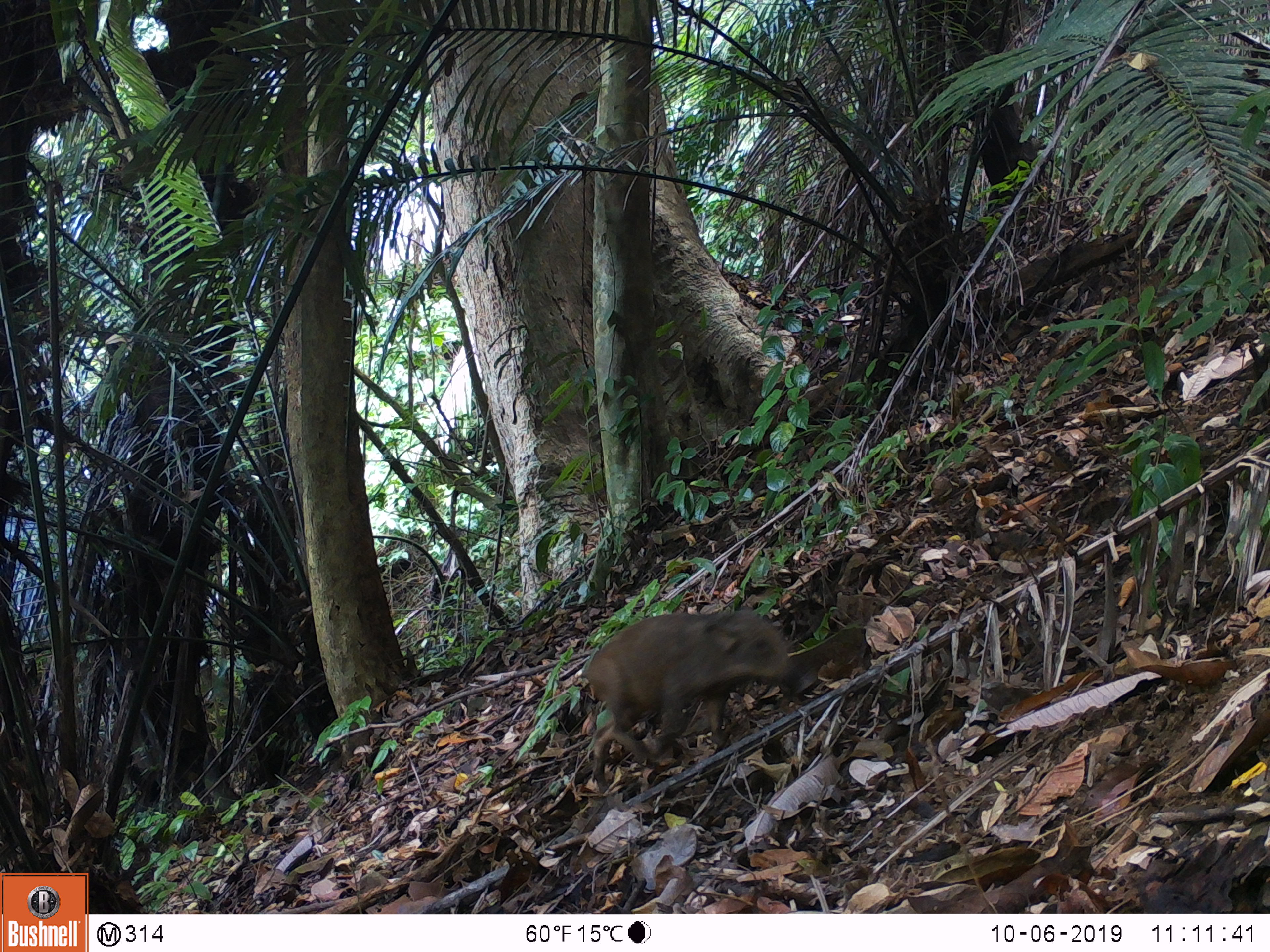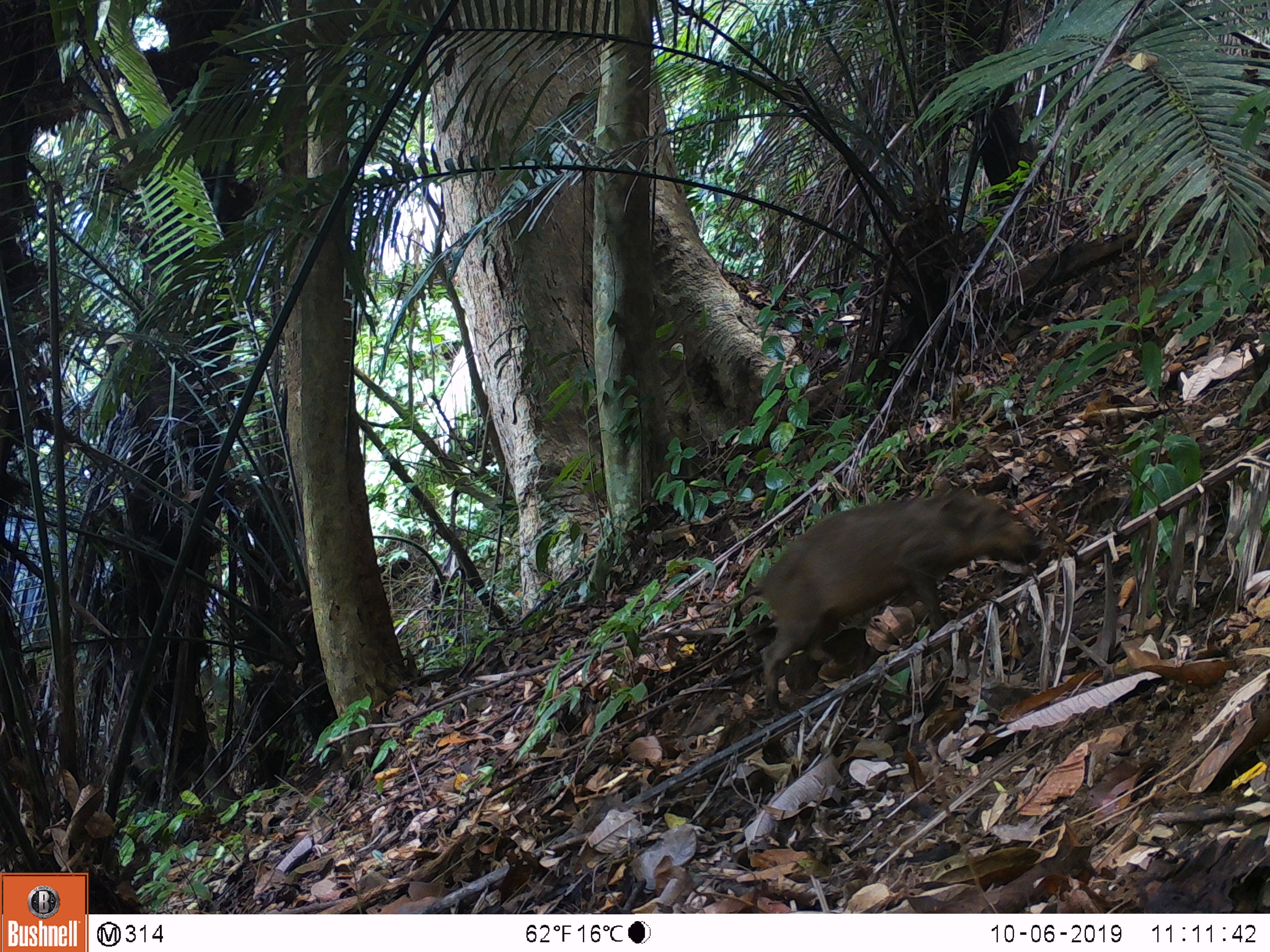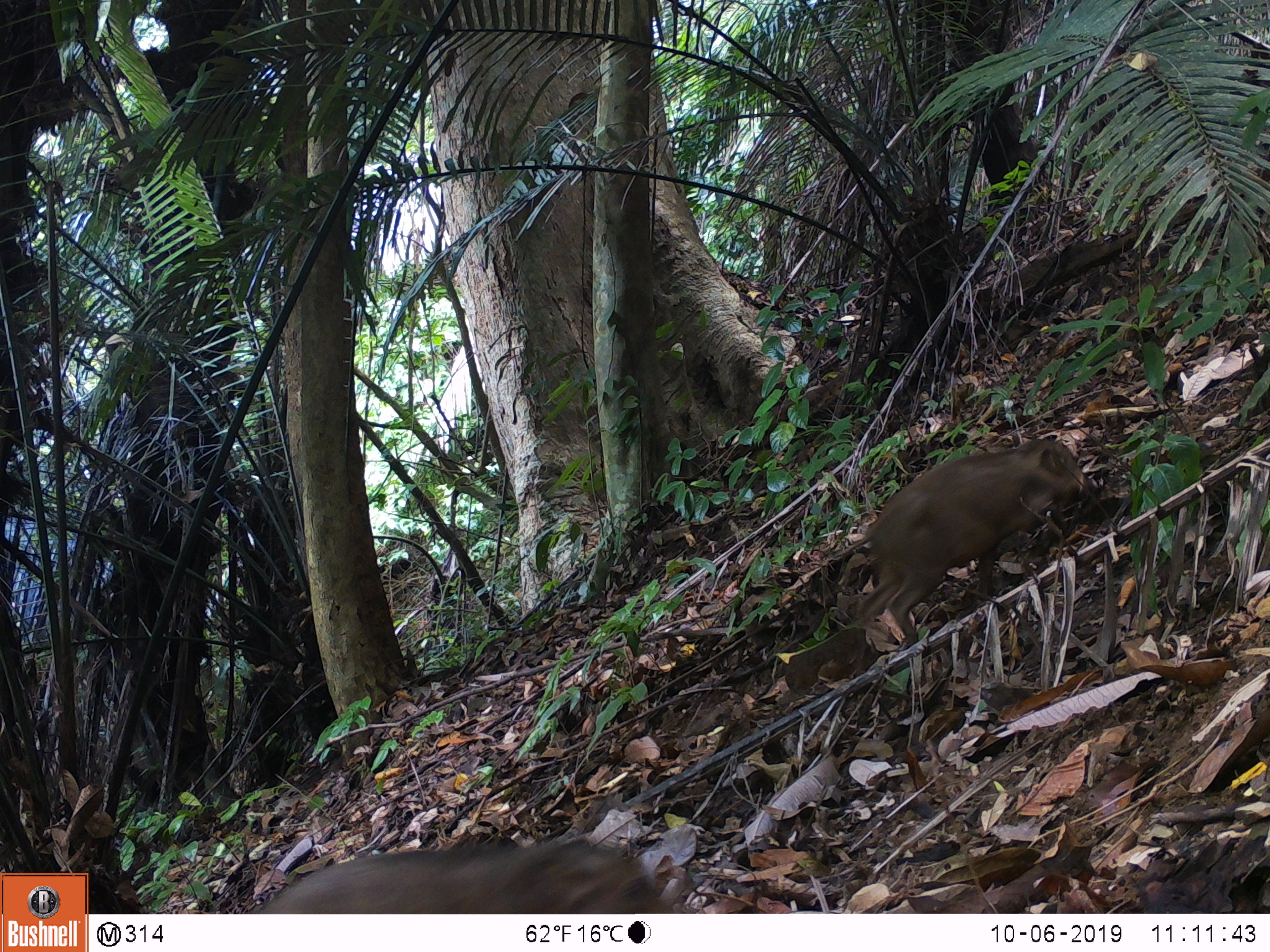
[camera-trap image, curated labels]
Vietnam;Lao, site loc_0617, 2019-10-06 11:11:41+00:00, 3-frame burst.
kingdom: Animalia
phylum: Chordata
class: Mammalia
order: Artiodactyla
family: Suidae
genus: Sus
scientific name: Sus scrofa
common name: eurasian wild pig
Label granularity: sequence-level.